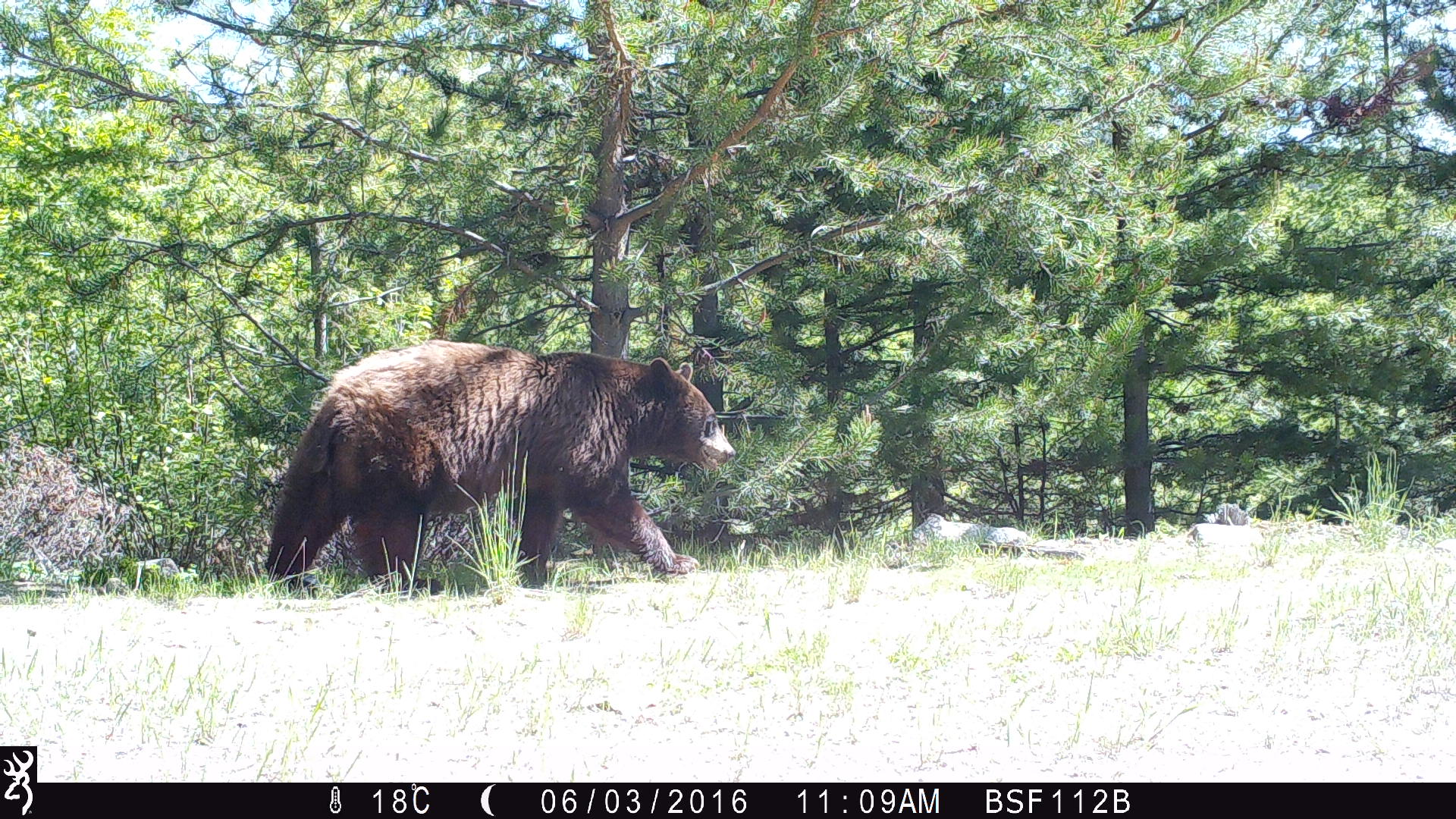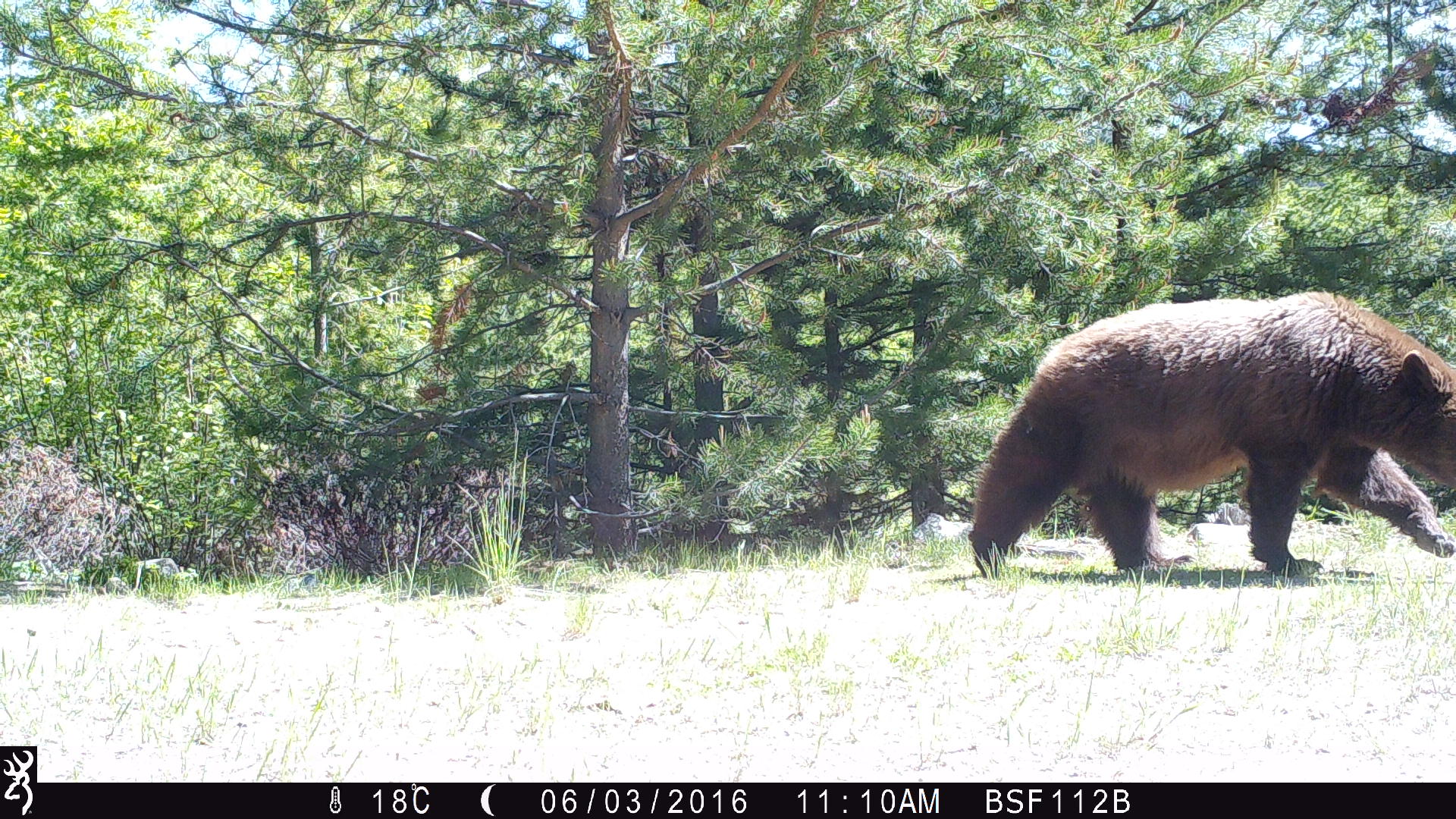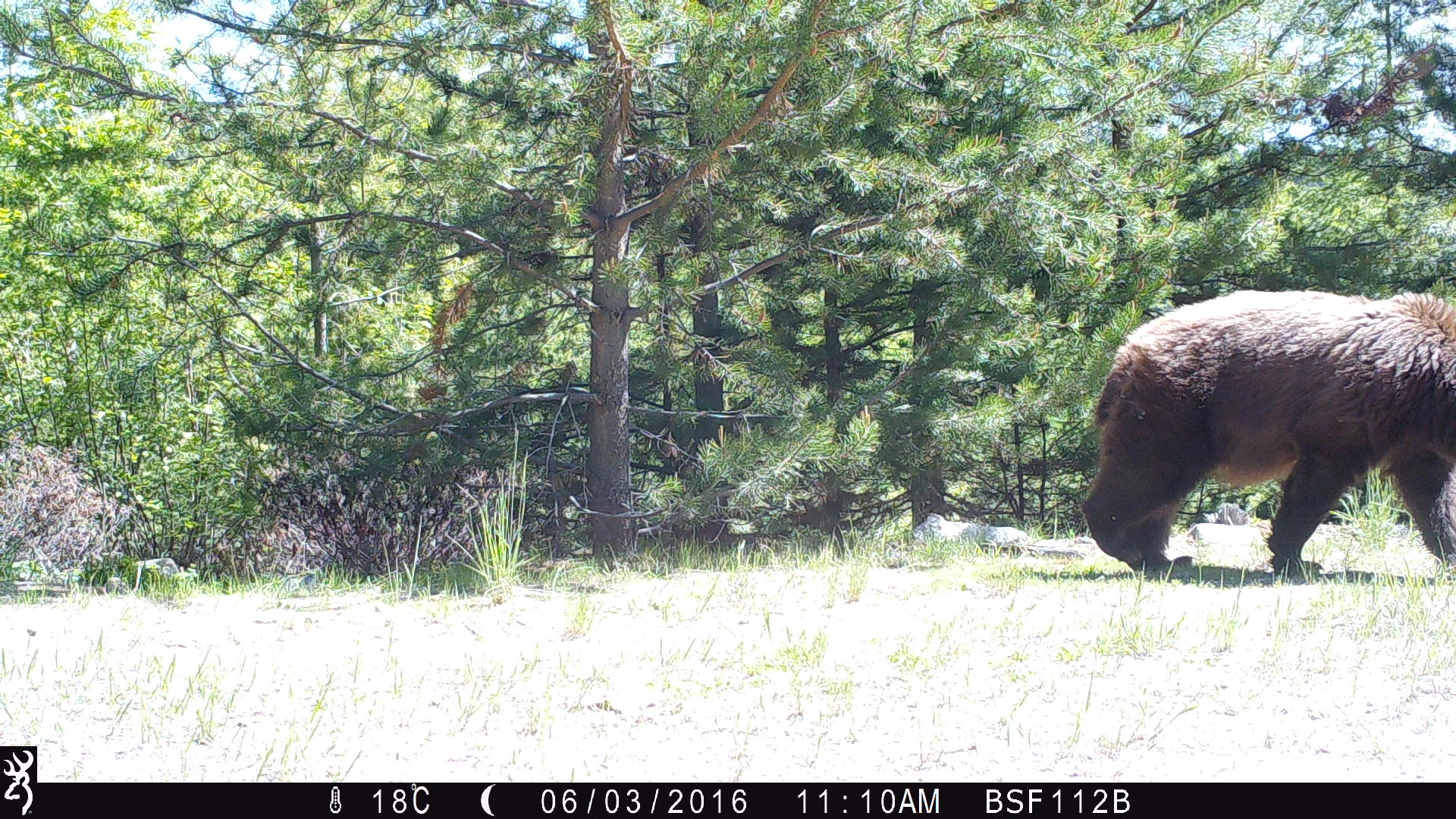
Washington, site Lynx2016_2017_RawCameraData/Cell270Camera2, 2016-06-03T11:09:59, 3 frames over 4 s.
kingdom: Animalia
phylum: Chordata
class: Mammalia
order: Carnivora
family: Ursidae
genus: Ursus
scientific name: Ursus americanus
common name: american black bear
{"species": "Ursus americanus (american black bear)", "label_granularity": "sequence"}